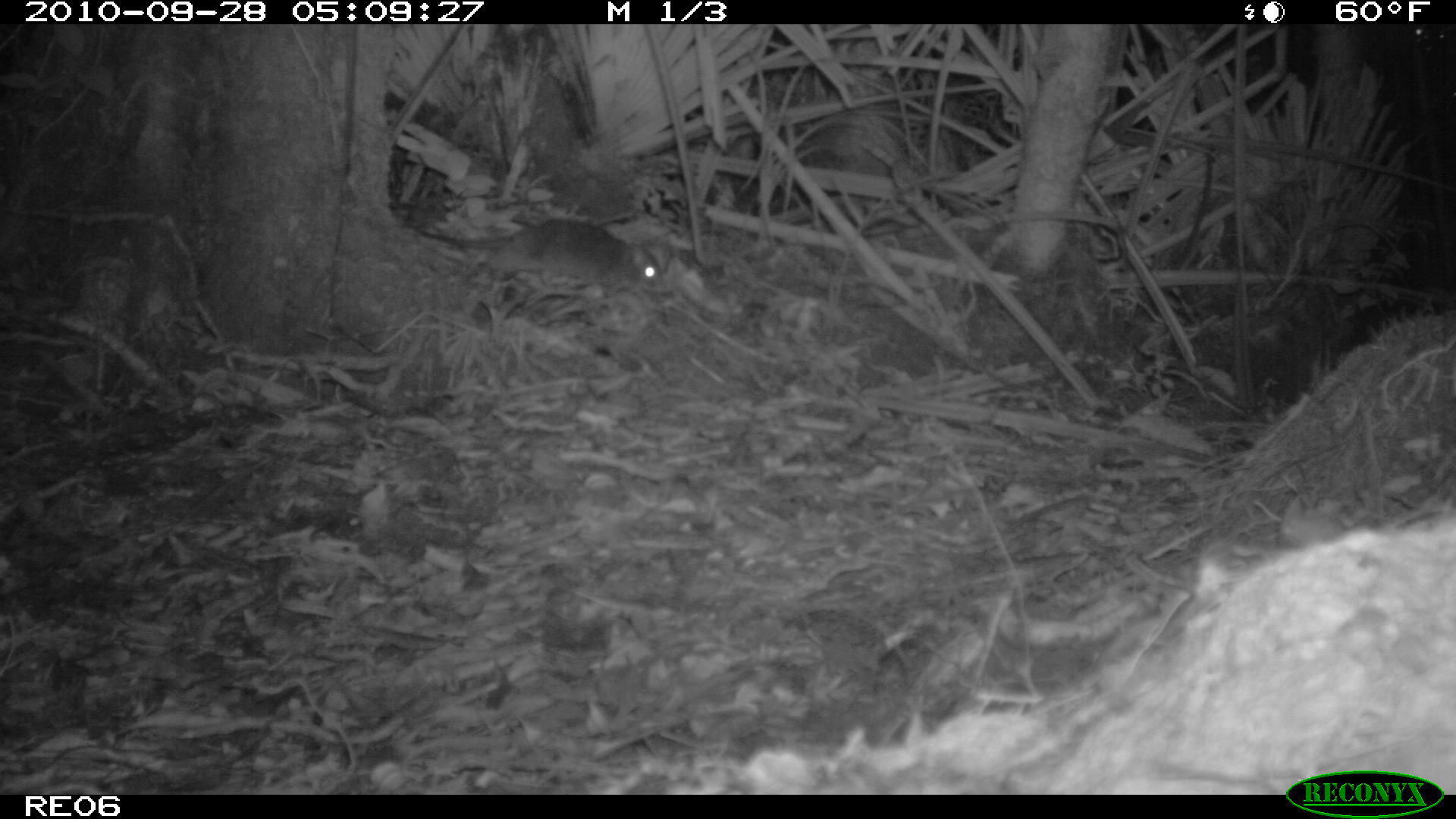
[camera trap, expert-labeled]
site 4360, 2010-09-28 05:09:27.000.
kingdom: Animalia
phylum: Chordata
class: Mammalia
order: Rodentia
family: Muridae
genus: Rattus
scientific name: Rattus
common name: rodent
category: unknown rat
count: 1